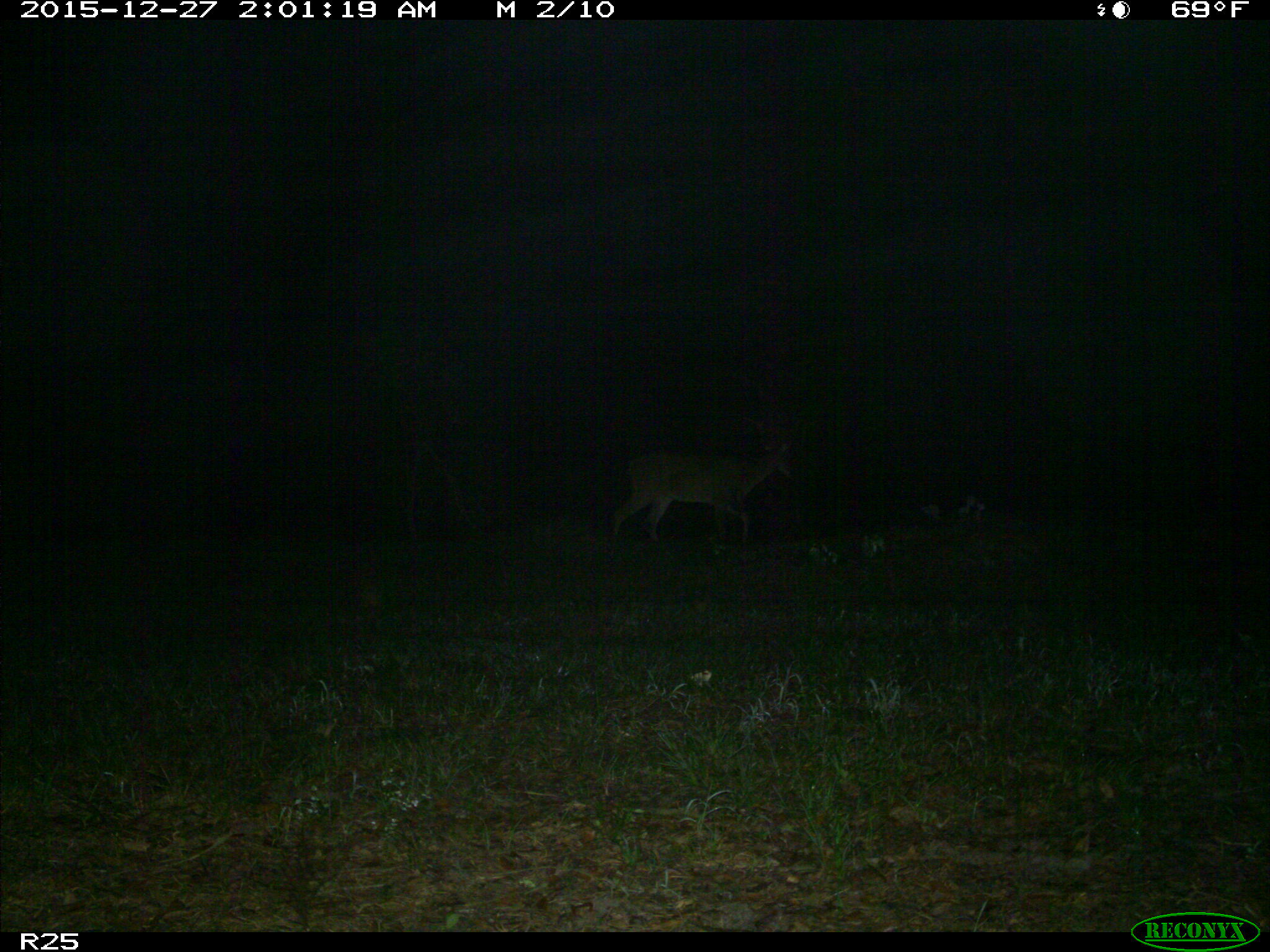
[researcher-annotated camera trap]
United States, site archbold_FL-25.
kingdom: Animalia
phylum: Chordata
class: Mammalia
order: Artiodactyla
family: Cervidae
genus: Odocoileus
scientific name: Odocoileus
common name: deer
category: unidentified deer